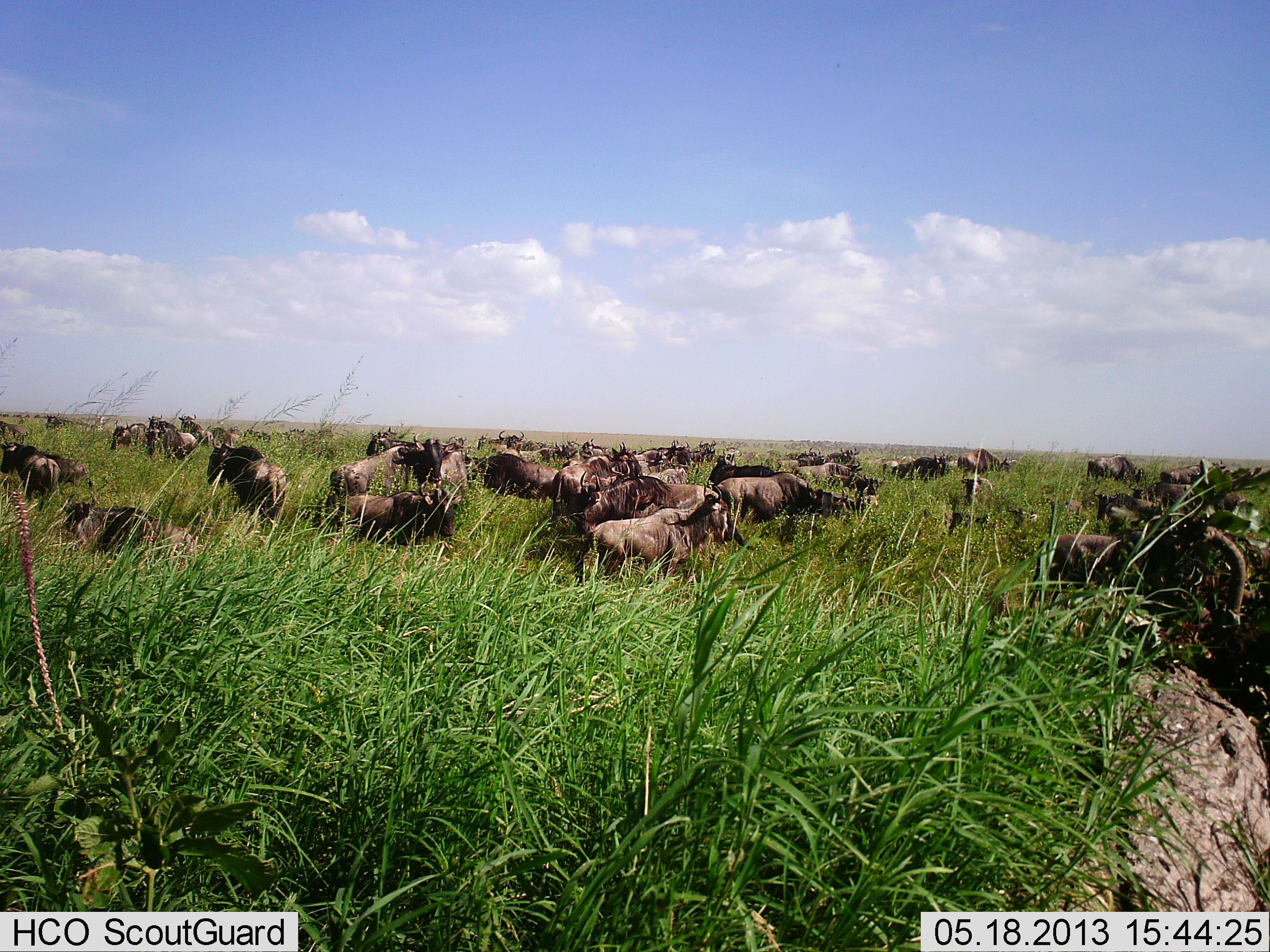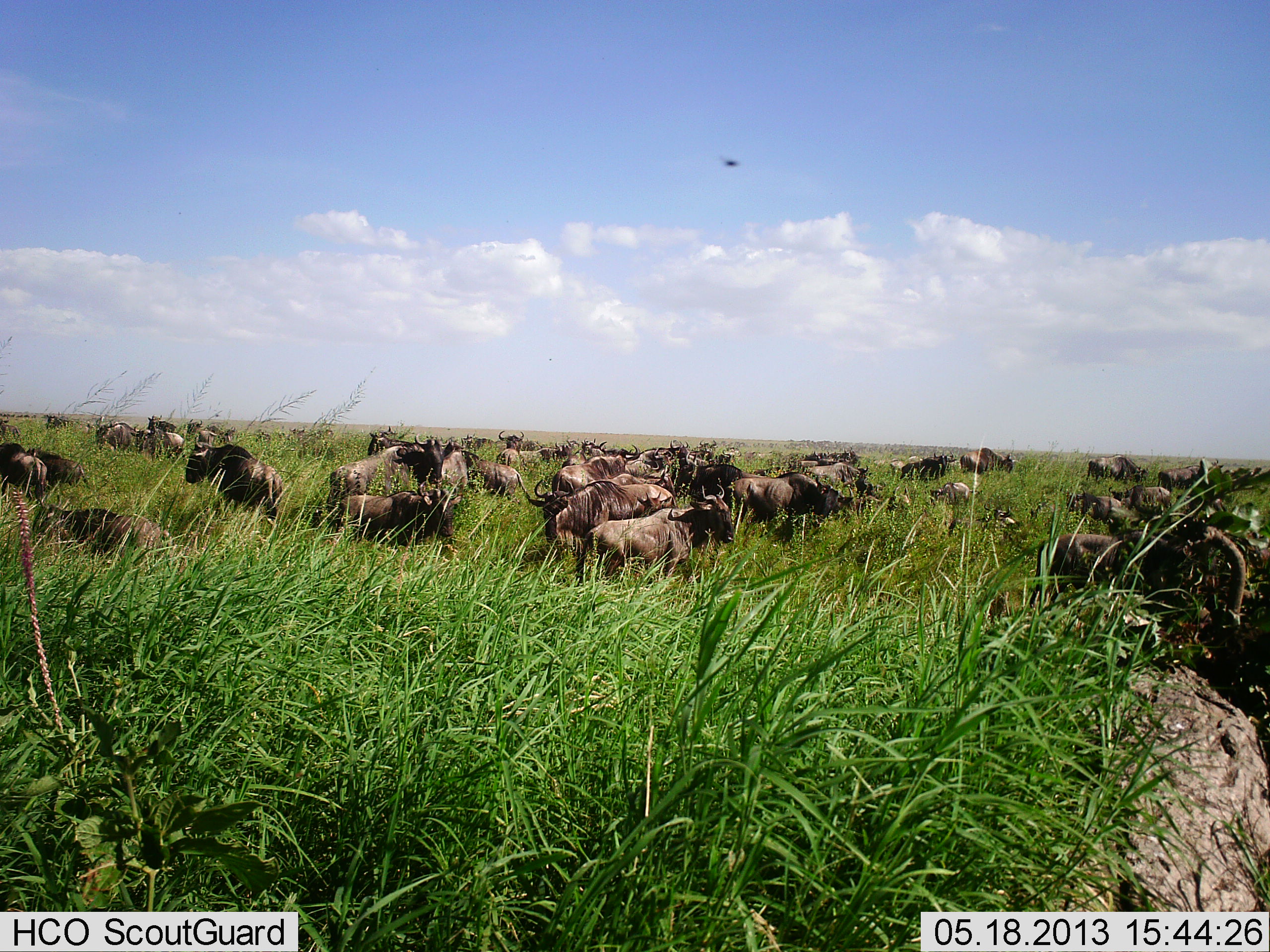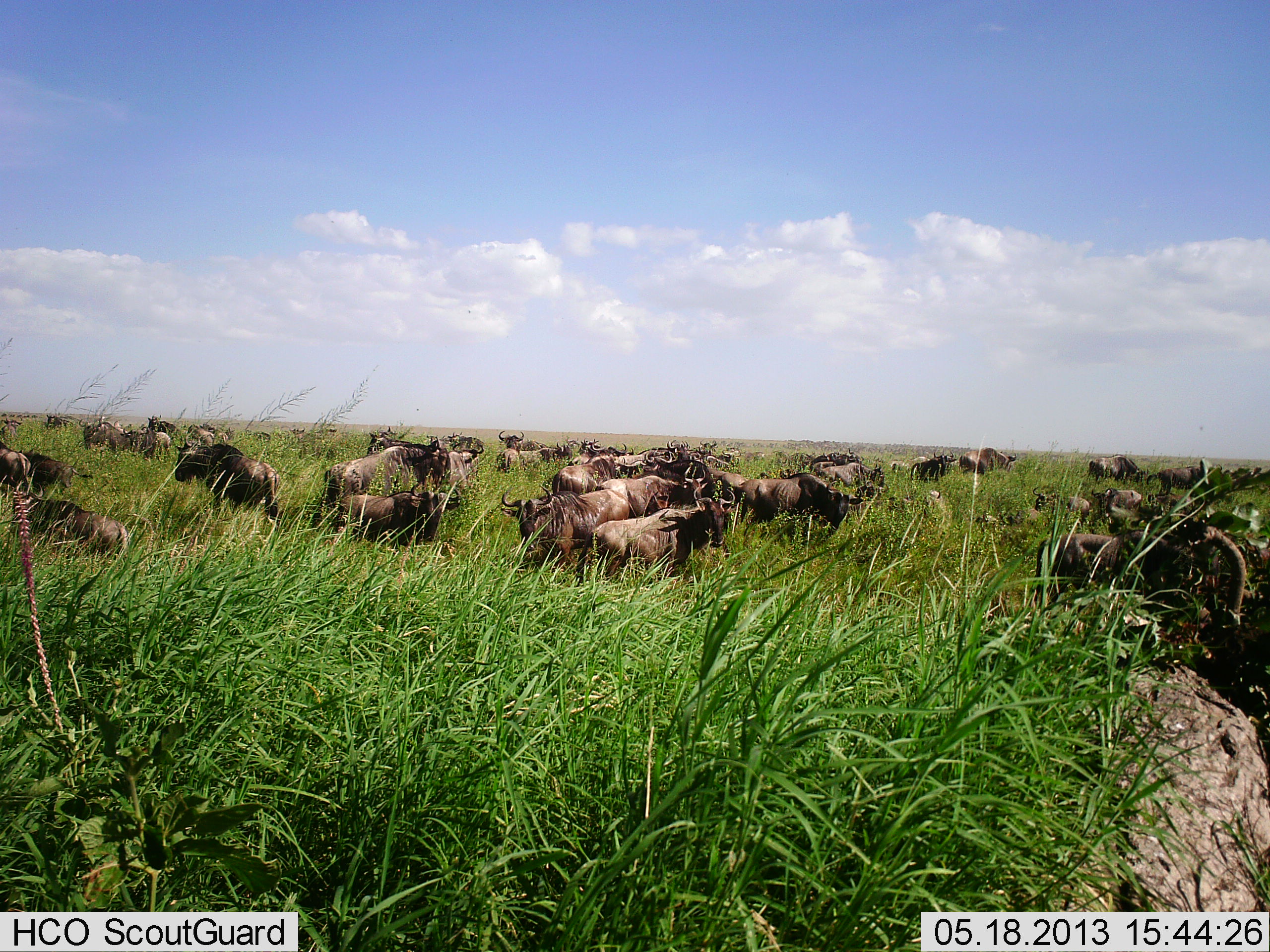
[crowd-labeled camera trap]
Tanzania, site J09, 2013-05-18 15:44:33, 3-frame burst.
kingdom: Animalia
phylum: Chordata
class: Mammalia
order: Artiodactyla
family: Bovidae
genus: Connochaetes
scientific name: Connochaetes taurinus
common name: blue wildebeest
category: wildebeest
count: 11-50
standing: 82%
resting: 29%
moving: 88%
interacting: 6%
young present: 6%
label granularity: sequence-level